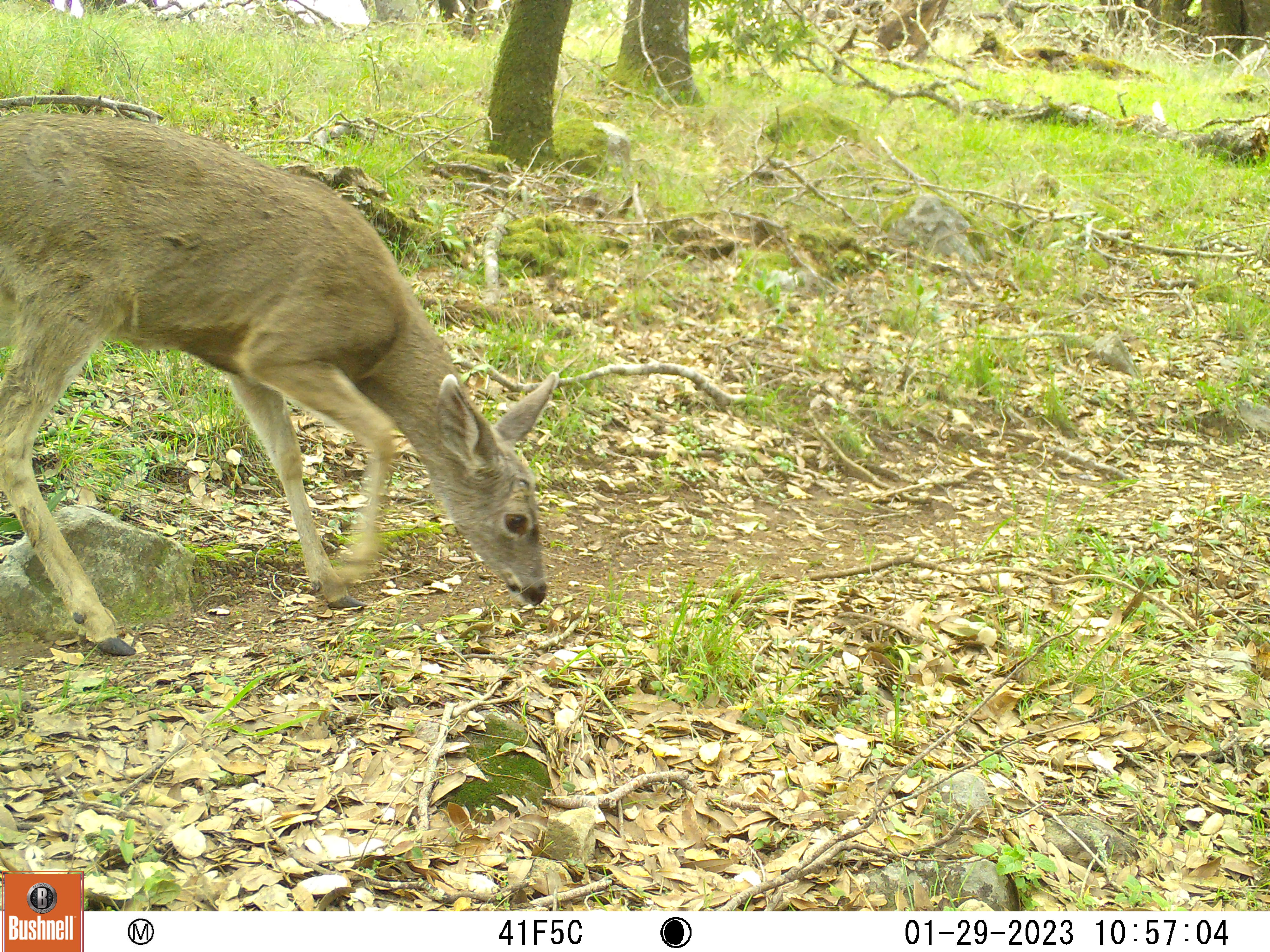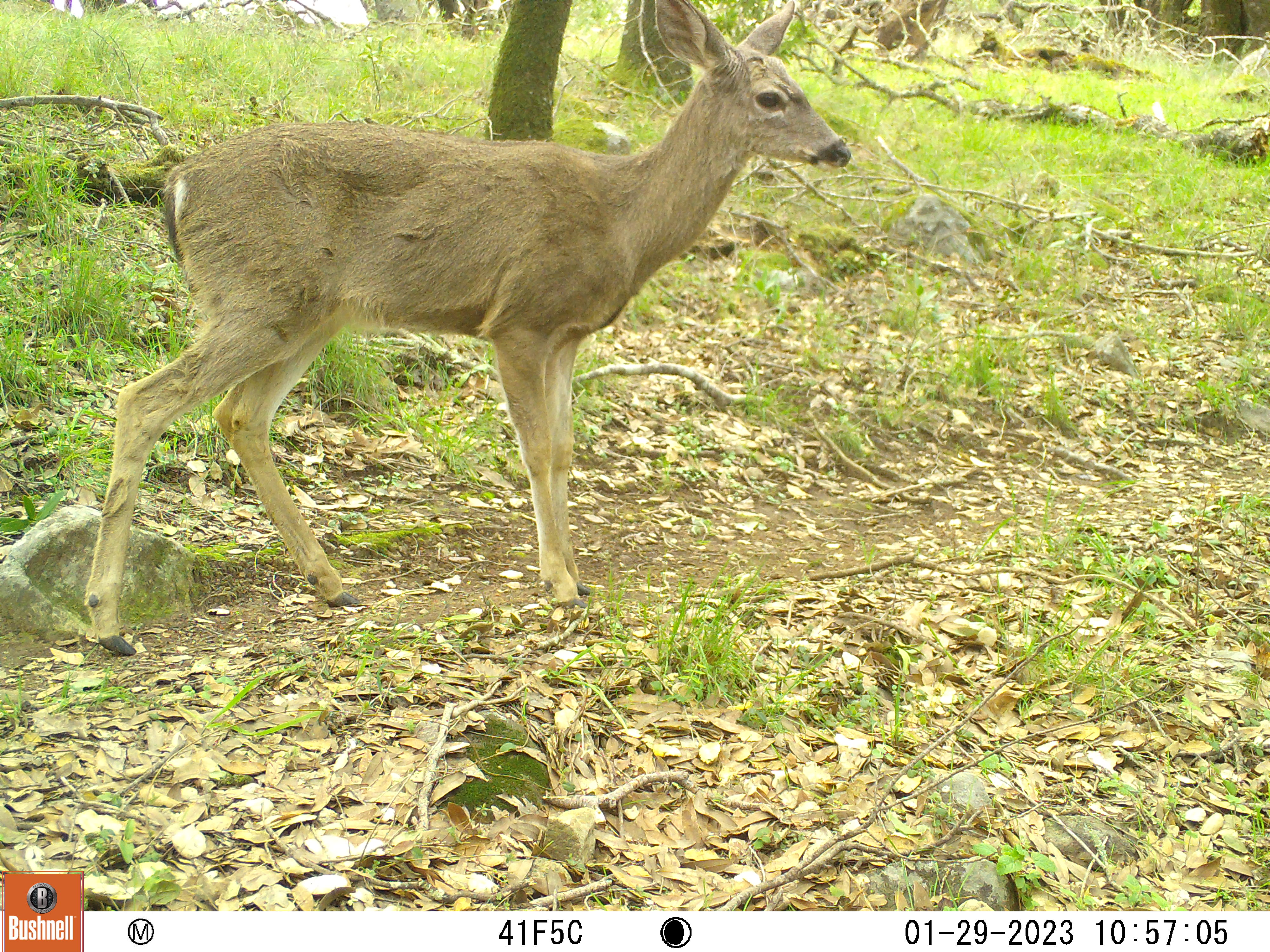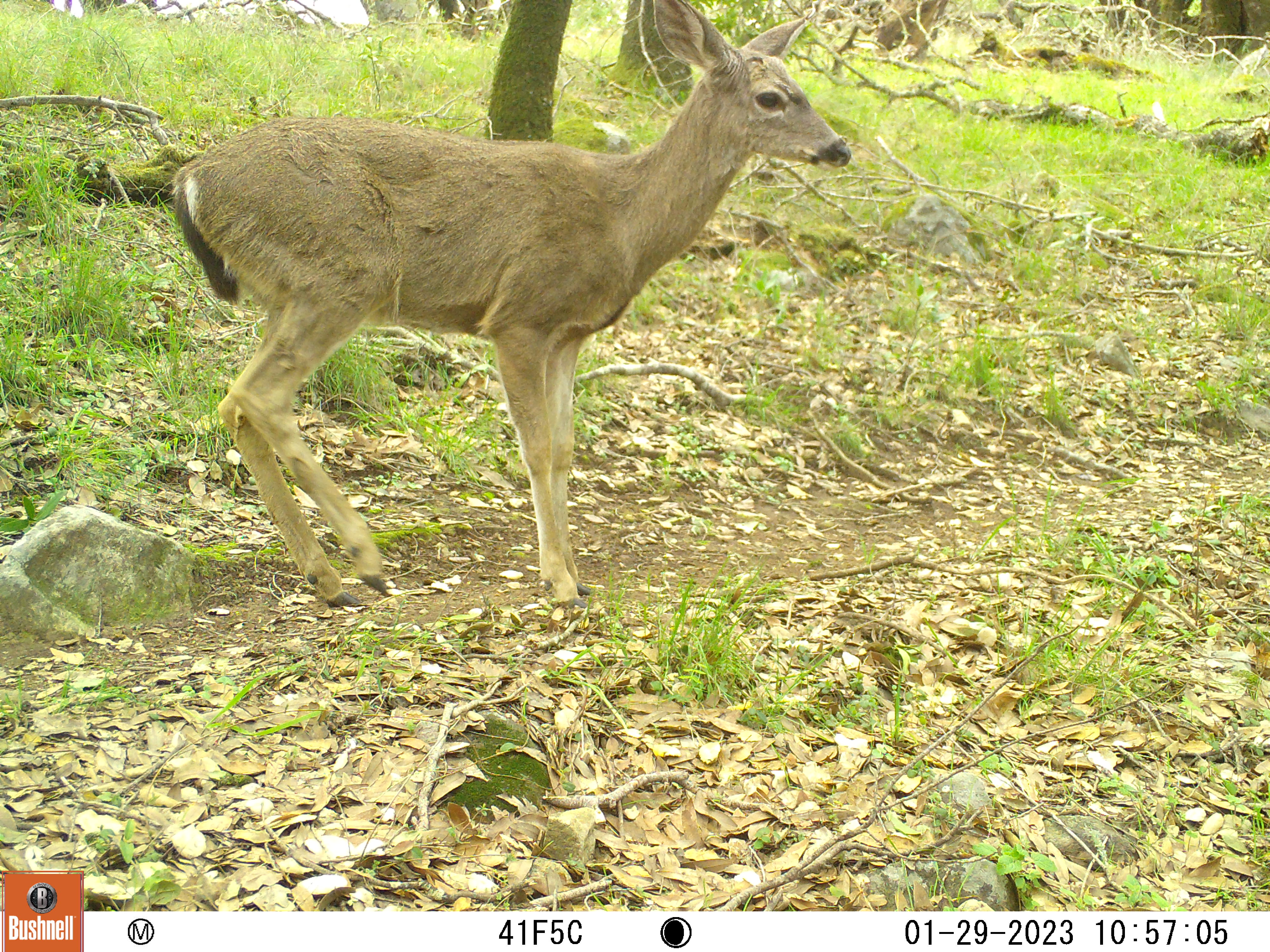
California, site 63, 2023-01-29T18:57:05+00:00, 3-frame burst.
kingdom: Animalia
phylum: Chordata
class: Mammalia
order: Artiodactyla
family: Cervidae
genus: Odocoileus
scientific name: Odocoileus hemionus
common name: mule deer